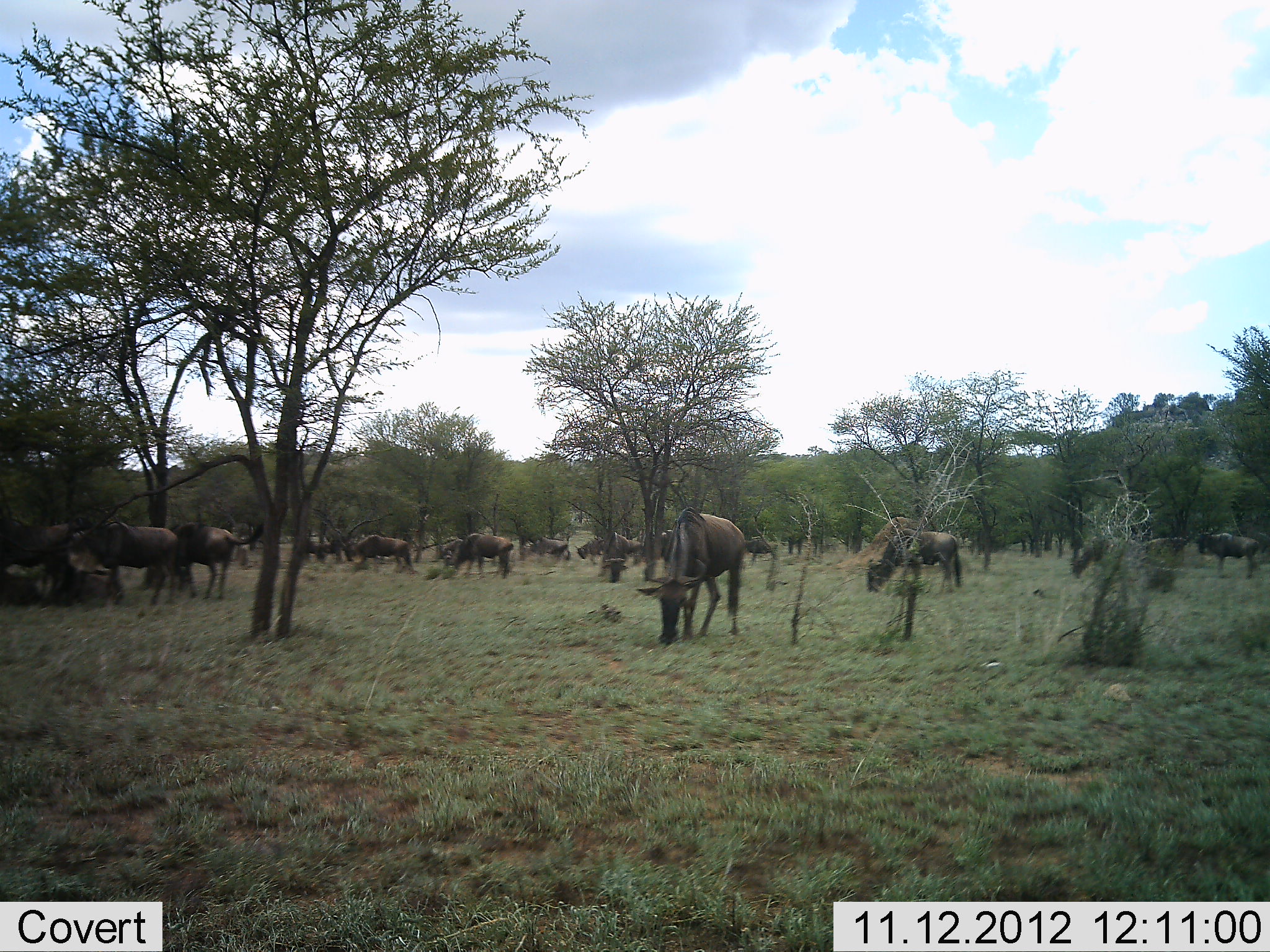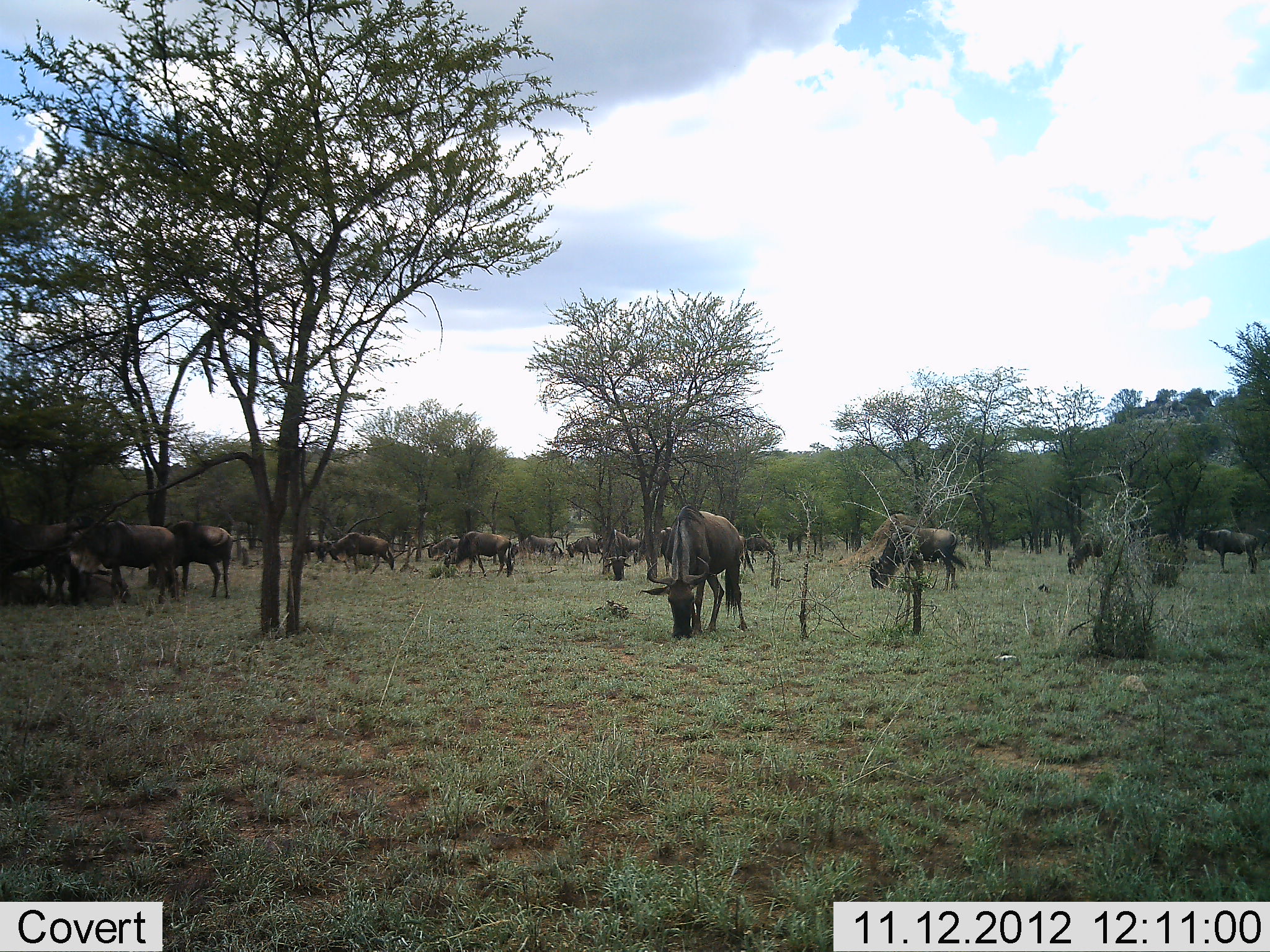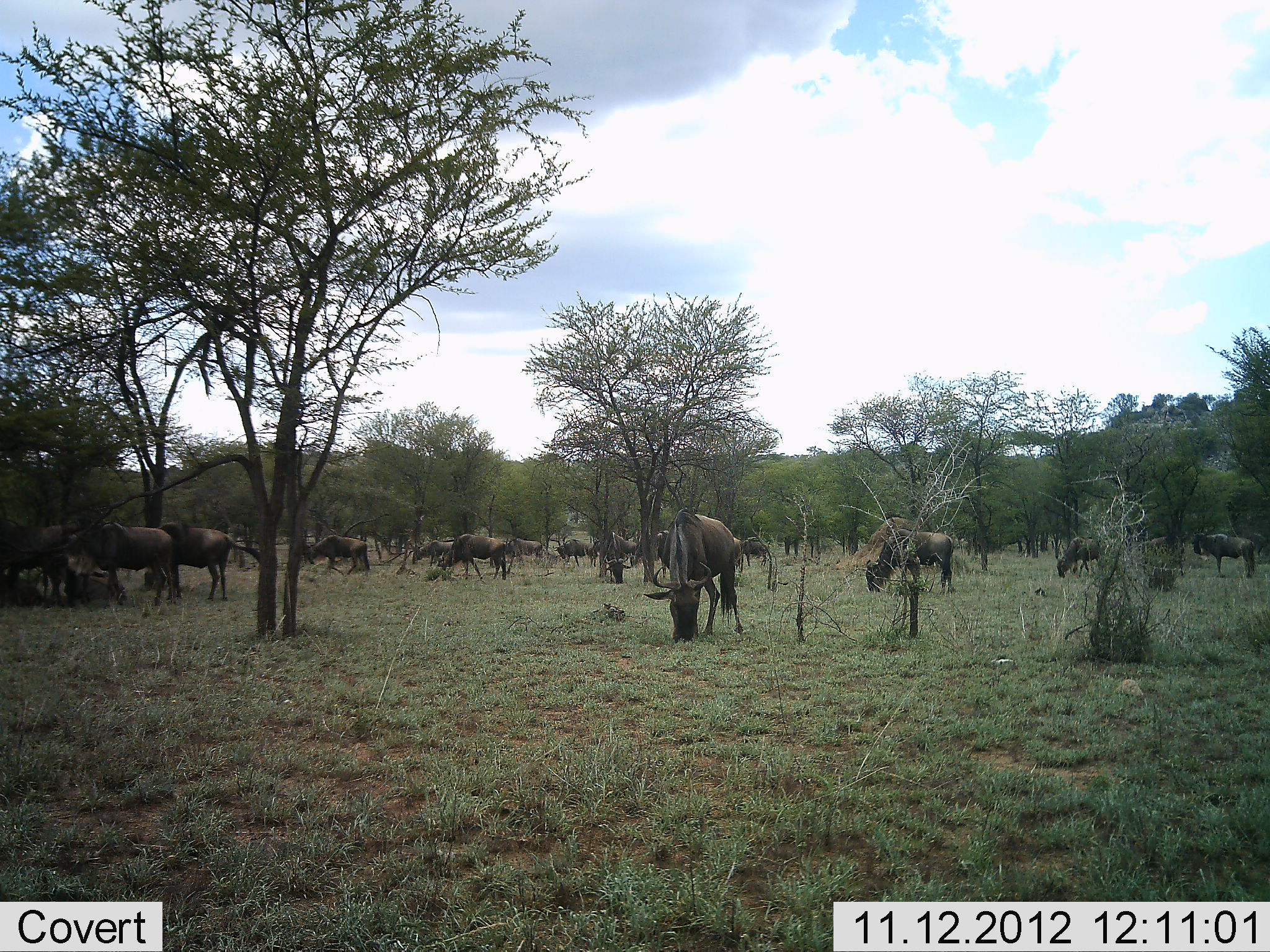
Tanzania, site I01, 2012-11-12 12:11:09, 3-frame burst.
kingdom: Animalia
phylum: Chordata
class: Mammalia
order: Artiodactyla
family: Bovidae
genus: Connochaetes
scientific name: Connochaetes taurinus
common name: blue wildebeest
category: wildebeest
Wildebeest (blue wildebeest) (Connochaetes taurinus), count 11-50. Behavior (volunteer vote fractions): standing 40%, resting 0%, moving 40%, interacting 0%. Young present (vote fraction): 10%. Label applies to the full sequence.